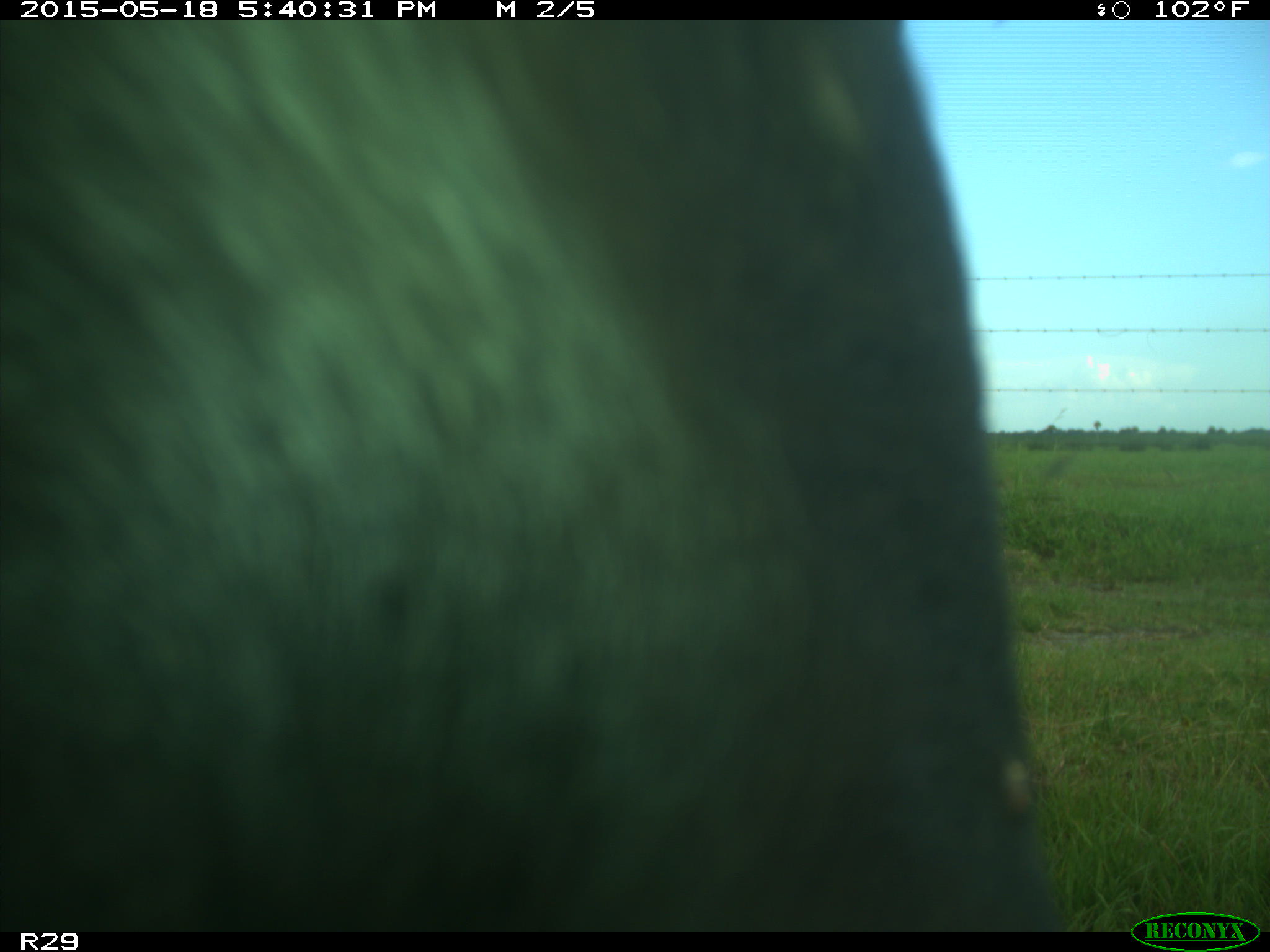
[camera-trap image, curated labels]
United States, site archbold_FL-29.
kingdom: Animalia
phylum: Chordata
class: Mammalia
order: Artiodactyla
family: Bovidae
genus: Bos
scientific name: Bos taurus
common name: domestic cow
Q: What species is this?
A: Bos taurus (domestic cow).